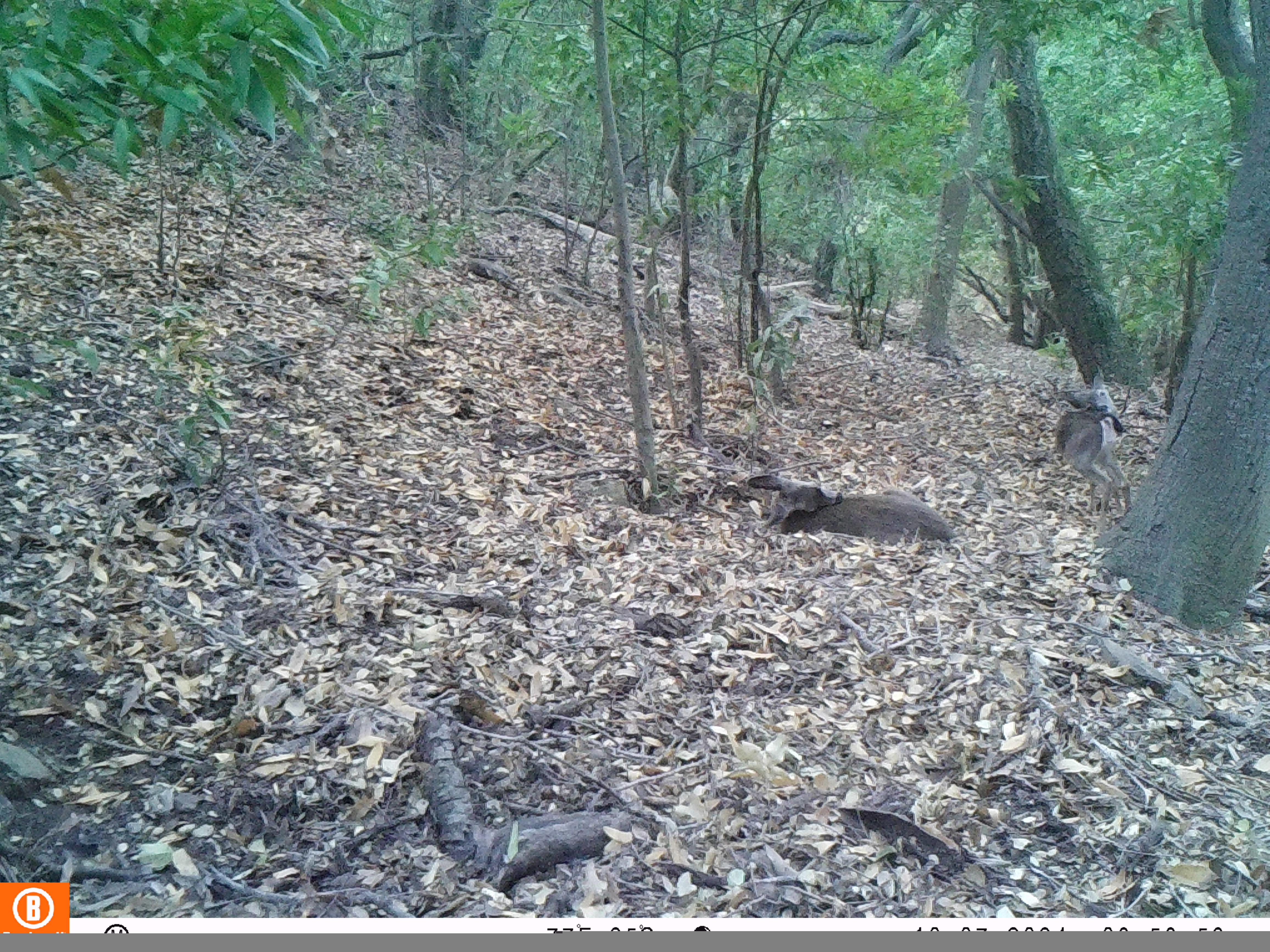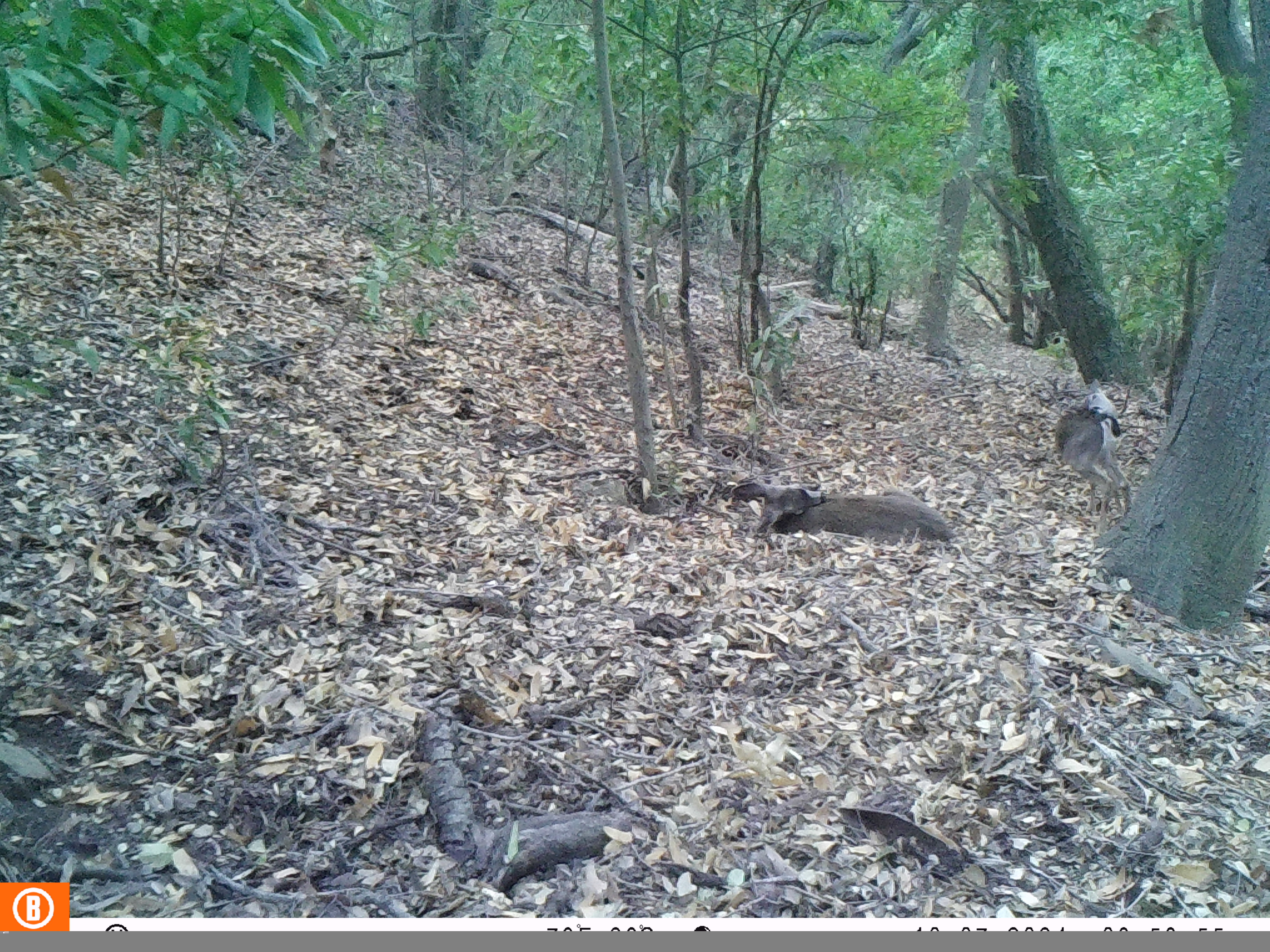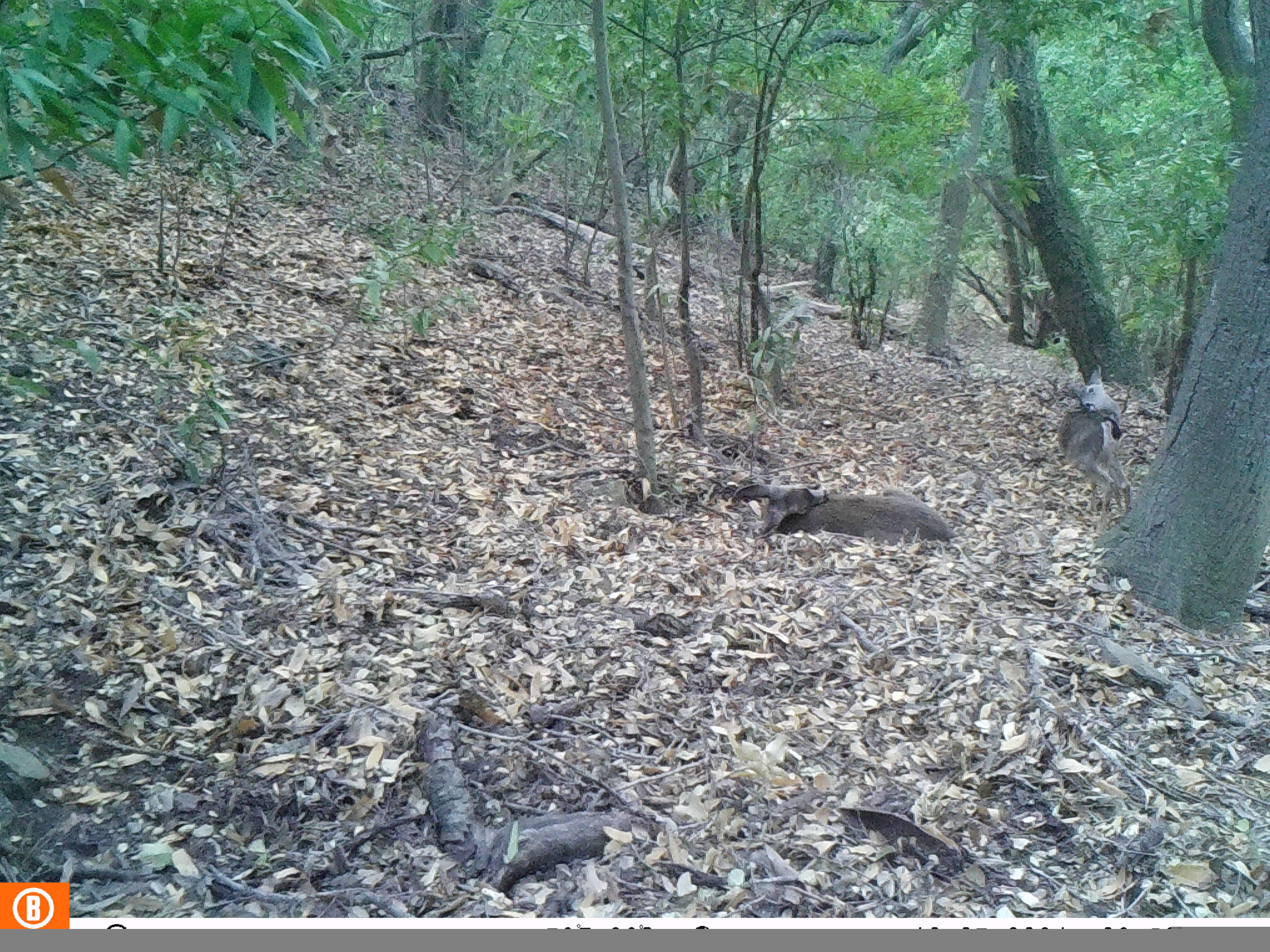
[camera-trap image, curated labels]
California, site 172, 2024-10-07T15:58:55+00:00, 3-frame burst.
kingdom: Animalia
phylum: Chordata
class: Mammalia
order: Artiodactyla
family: Cervidae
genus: Odocoileus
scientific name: Odocoileus hemionus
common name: mule deer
Mule deer (Odocoileus hemionus).